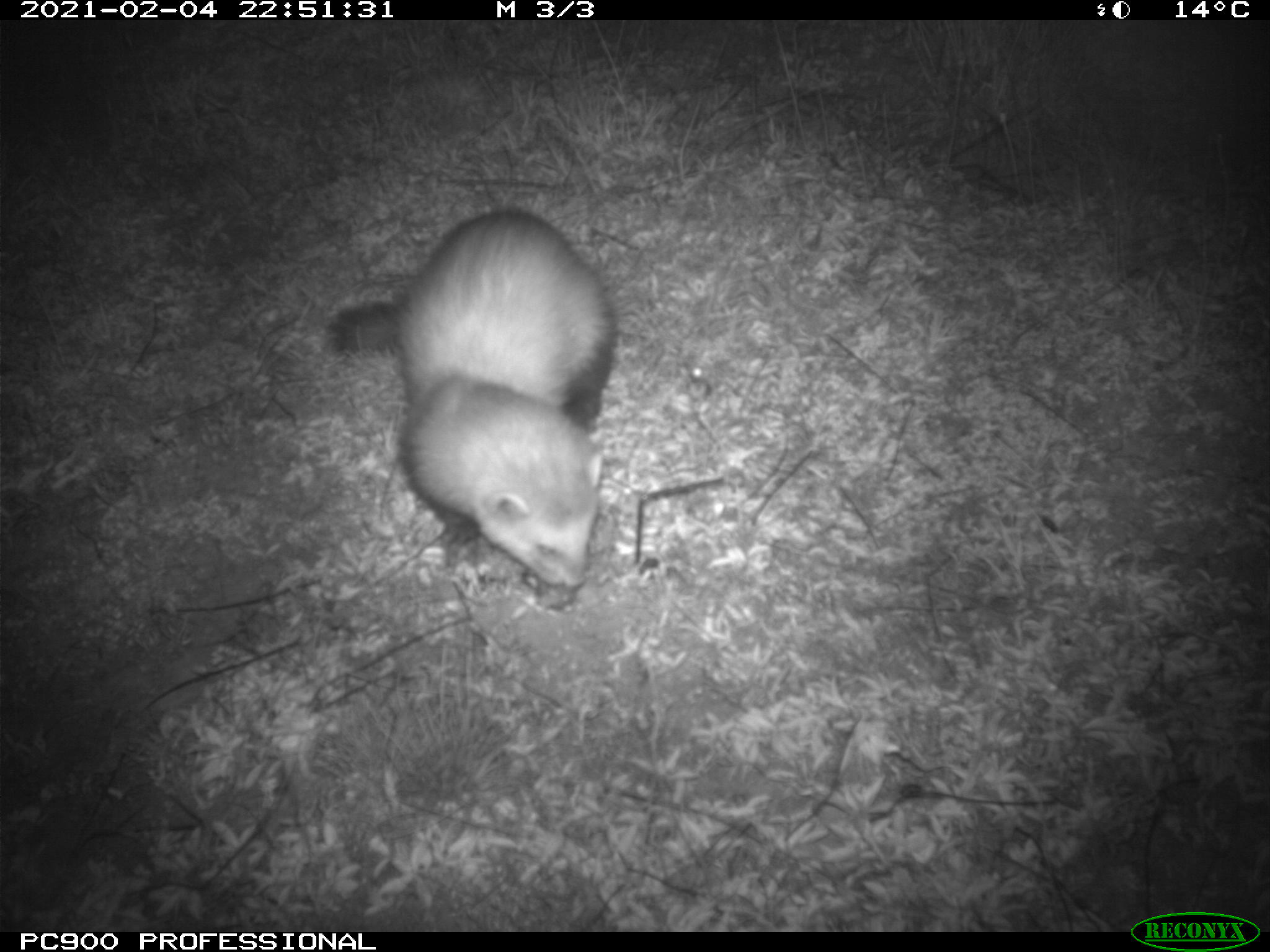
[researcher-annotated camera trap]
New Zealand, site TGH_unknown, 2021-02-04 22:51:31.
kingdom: Animalia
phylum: Chordata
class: Mammalia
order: Carnivora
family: Mustelidae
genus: Mustela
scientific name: Mustela furo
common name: ferret